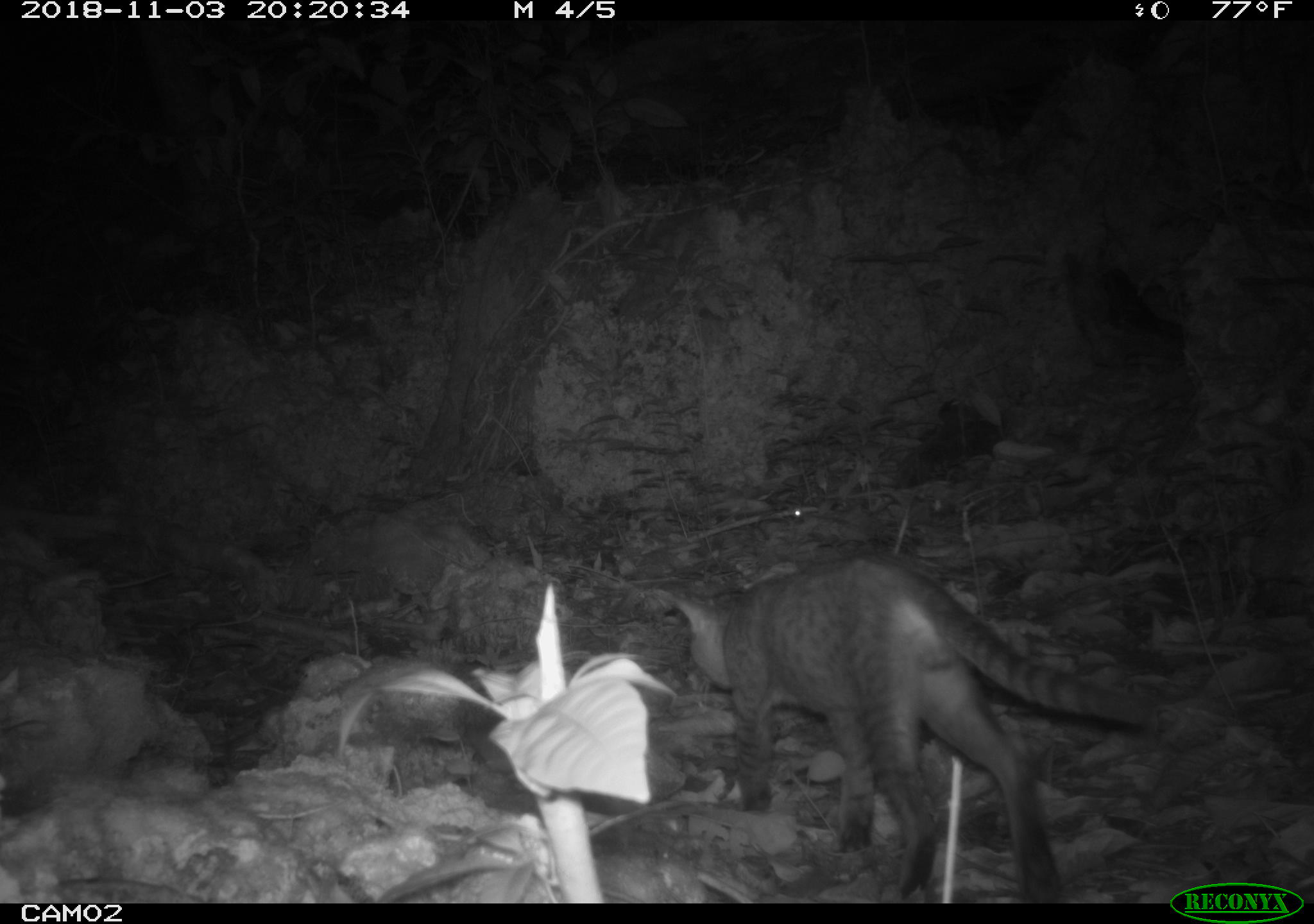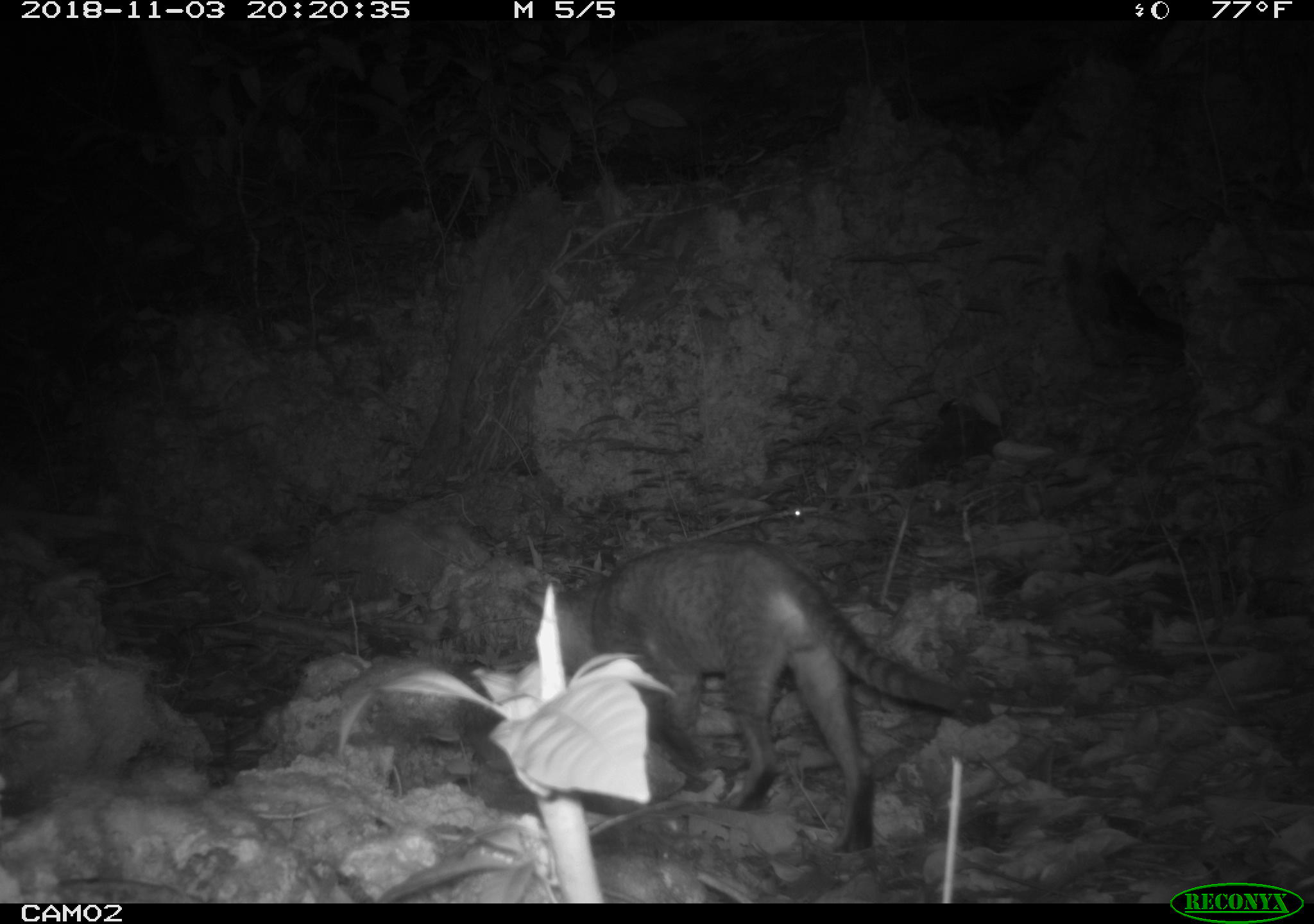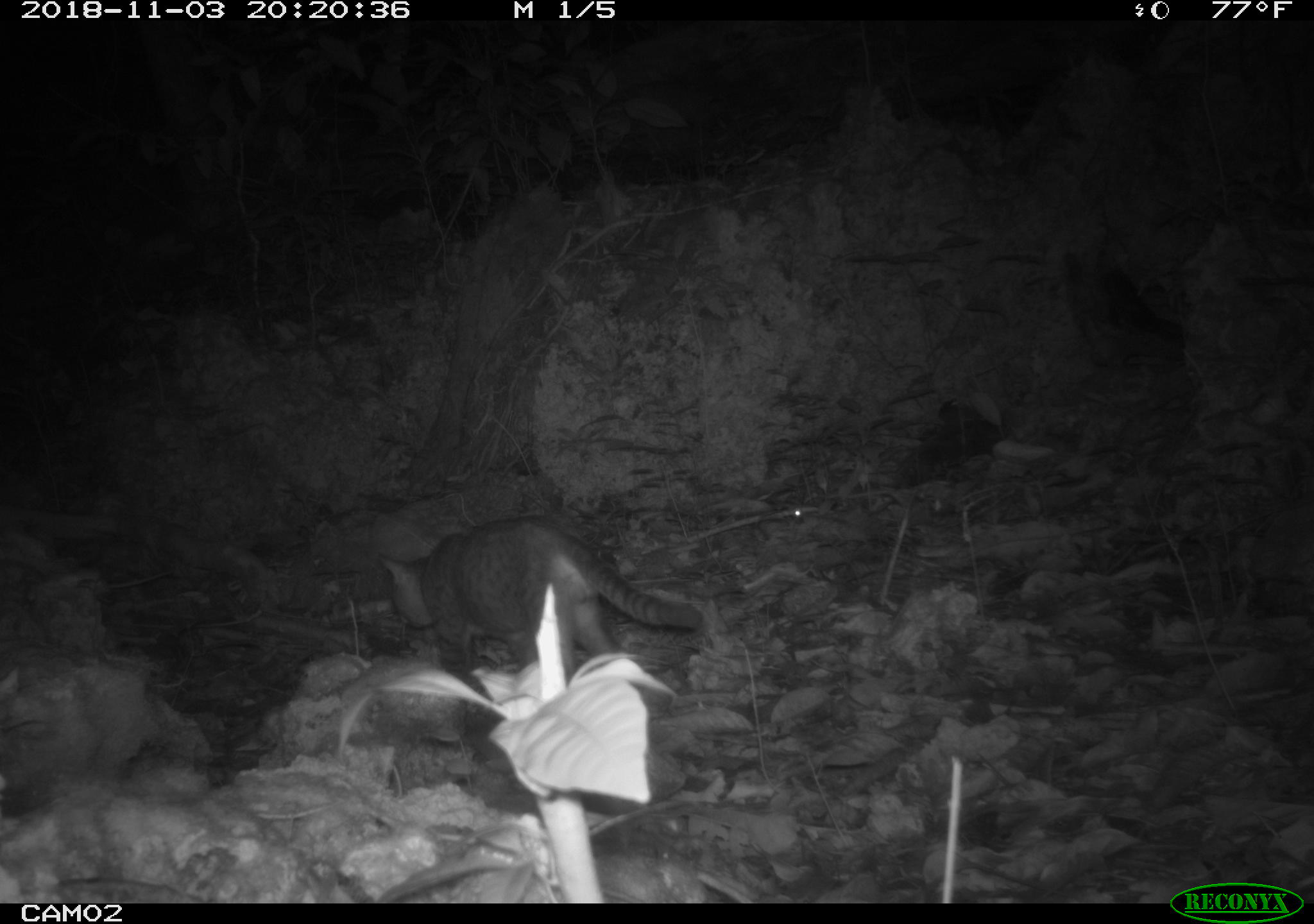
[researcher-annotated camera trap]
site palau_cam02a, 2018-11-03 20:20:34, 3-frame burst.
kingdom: Animalia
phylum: Chordata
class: Mammalia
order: Carnivora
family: Felidae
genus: Felis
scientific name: Felis catus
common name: cat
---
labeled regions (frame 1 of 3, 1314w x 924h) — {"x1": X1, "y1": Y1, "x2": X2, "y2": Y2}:
cat: {"x1": 651, "y1": 551, "x2": 1152, "y2": 902}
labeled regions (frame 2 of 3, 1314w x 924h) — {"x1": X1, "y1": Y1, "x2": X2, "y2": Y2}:
cat: {"x1": 496, "y1": 539, "x2": 988, "y2": 859}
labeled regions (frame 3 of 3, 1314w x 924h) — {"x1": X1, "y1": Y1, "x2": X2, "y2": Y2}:
cat: {"x1": 368, "y1": 518, "x2": 701, "y2": 678}